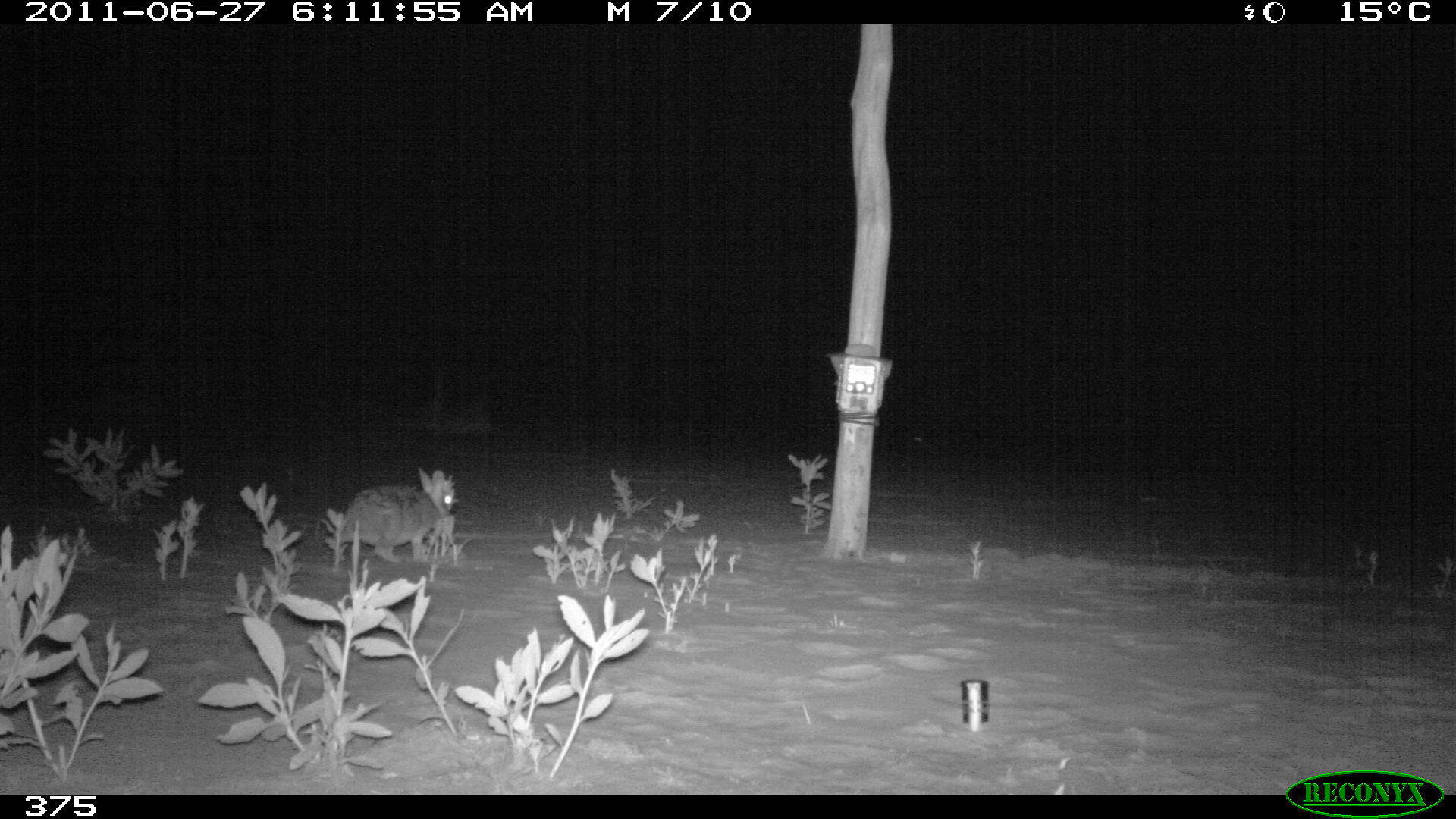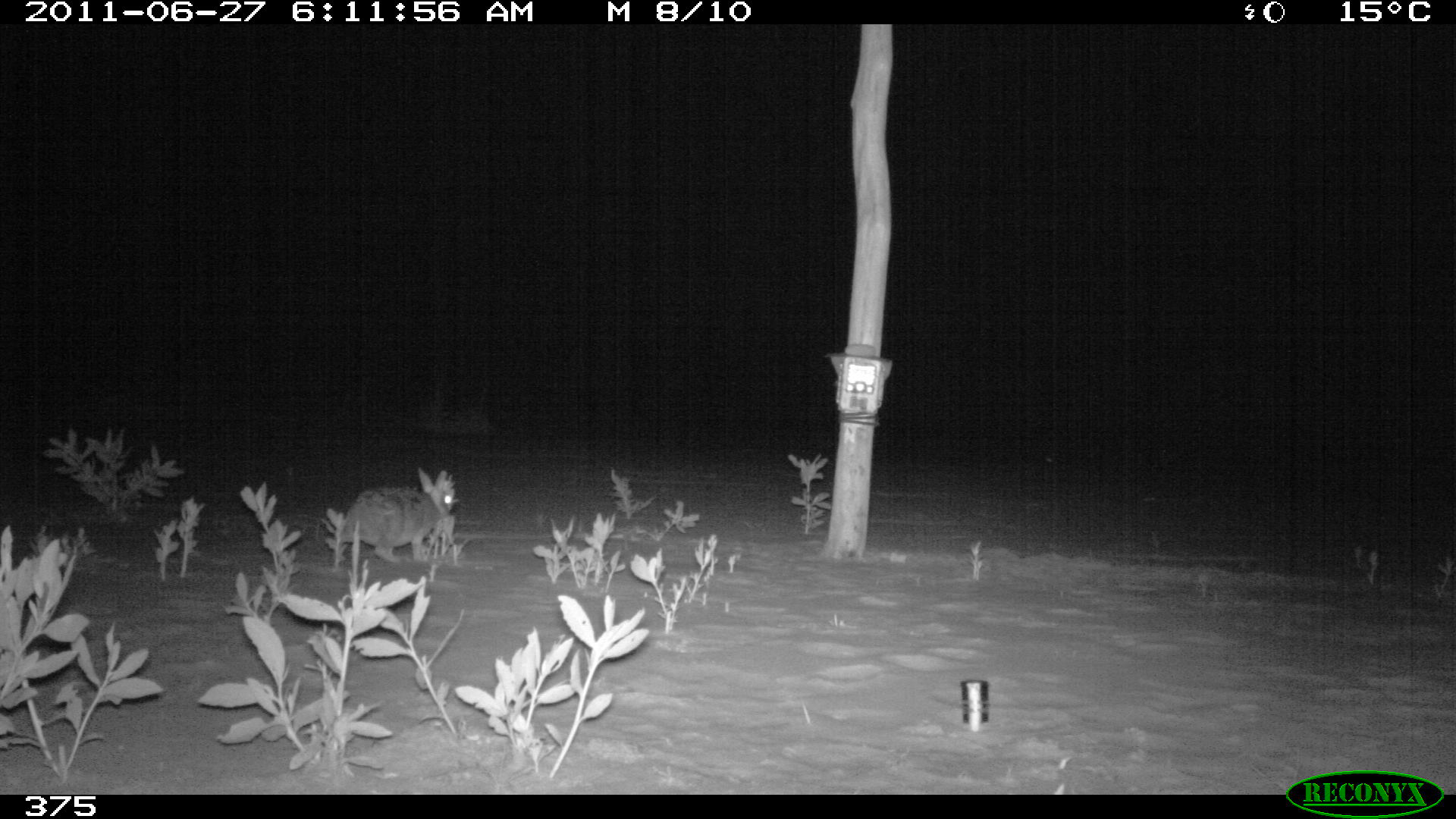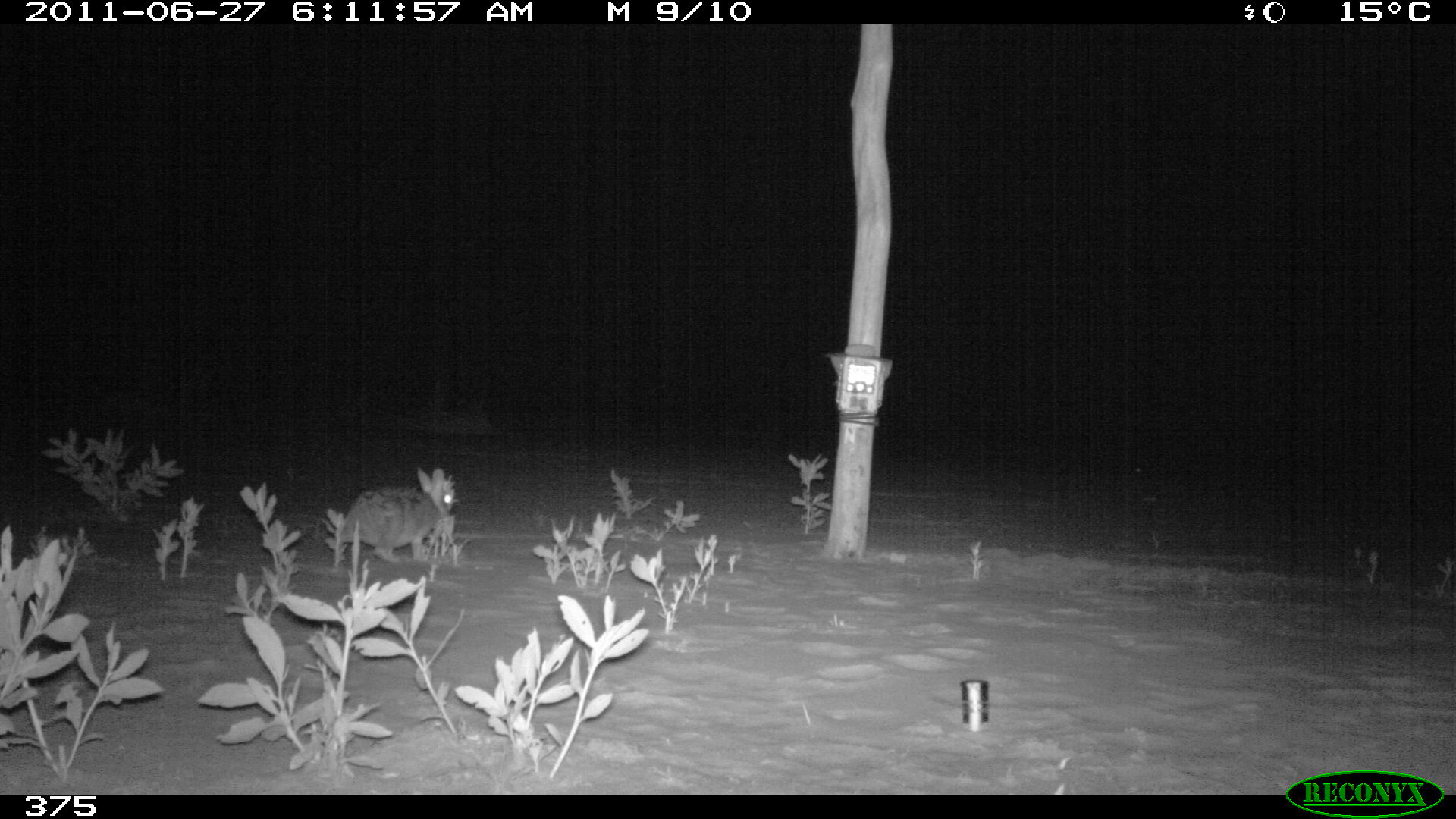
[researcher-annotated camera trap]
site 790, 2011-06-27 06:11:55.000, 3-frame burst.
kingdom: Animalia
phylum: Chordata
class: Mammalia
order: Lagomorpha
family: Leporidae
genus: Sylvilagus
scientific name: Sylvilagus brasiliensis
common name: tapeti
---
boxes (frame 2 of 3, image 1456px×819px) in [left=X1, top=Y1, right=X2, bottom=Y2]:
sylvilagus brasiliensis: [left=333, top=467, right=455, bottom=560]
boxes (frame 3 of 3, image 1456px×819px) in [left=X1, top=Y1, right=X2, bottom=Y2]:
sylvilagus brasiliensis: [left=334, top=468, right=455, bottom=563]